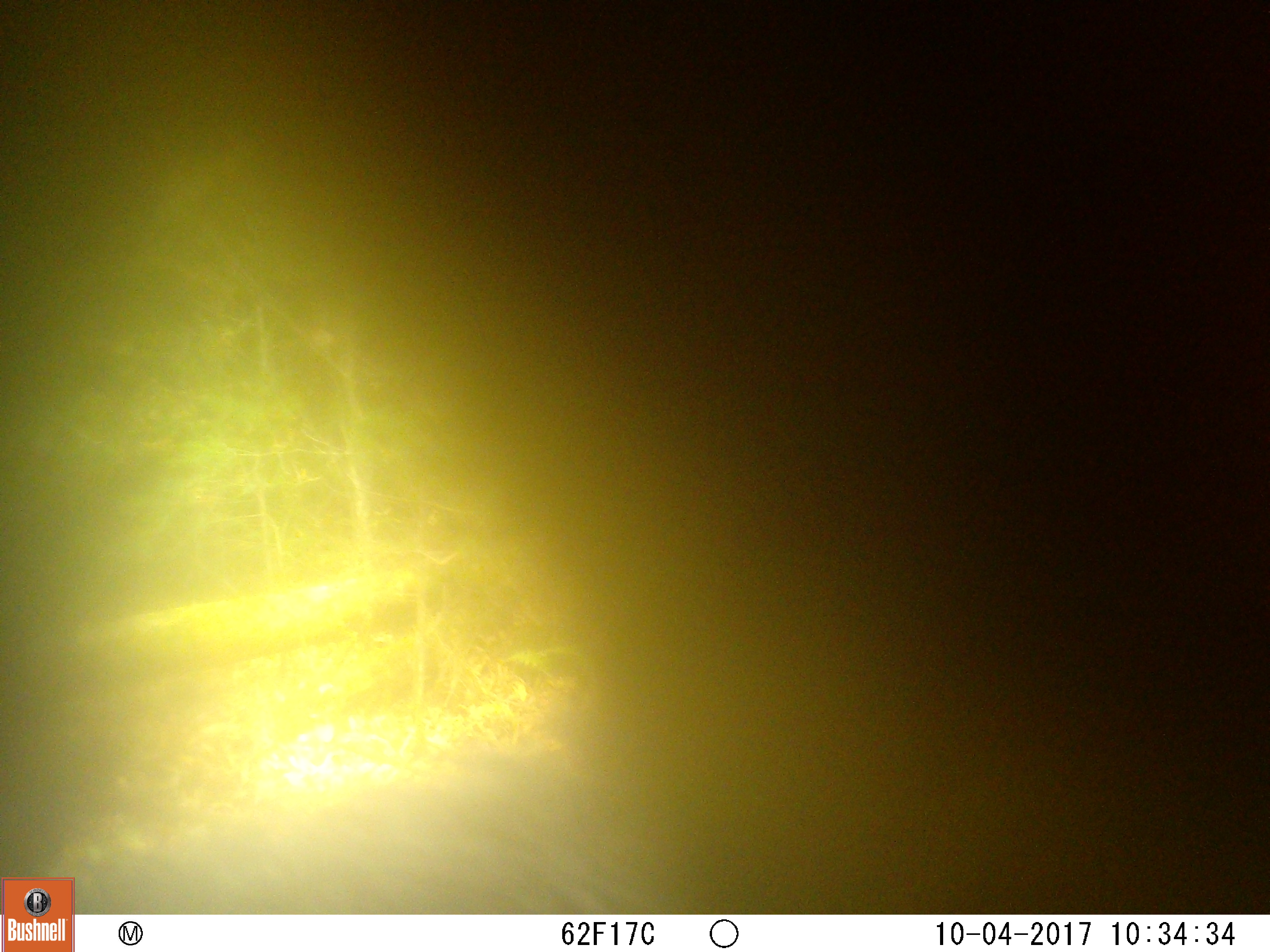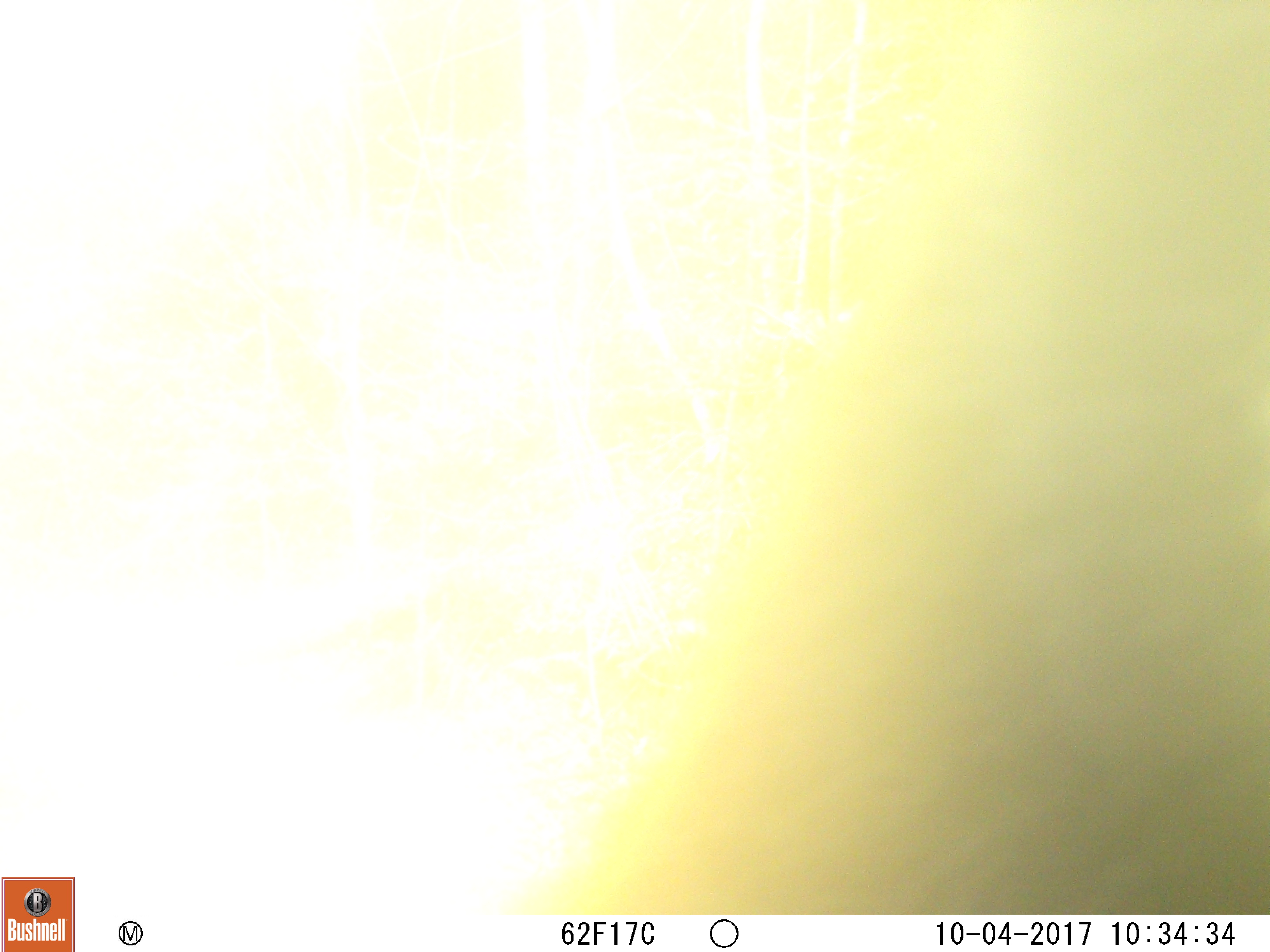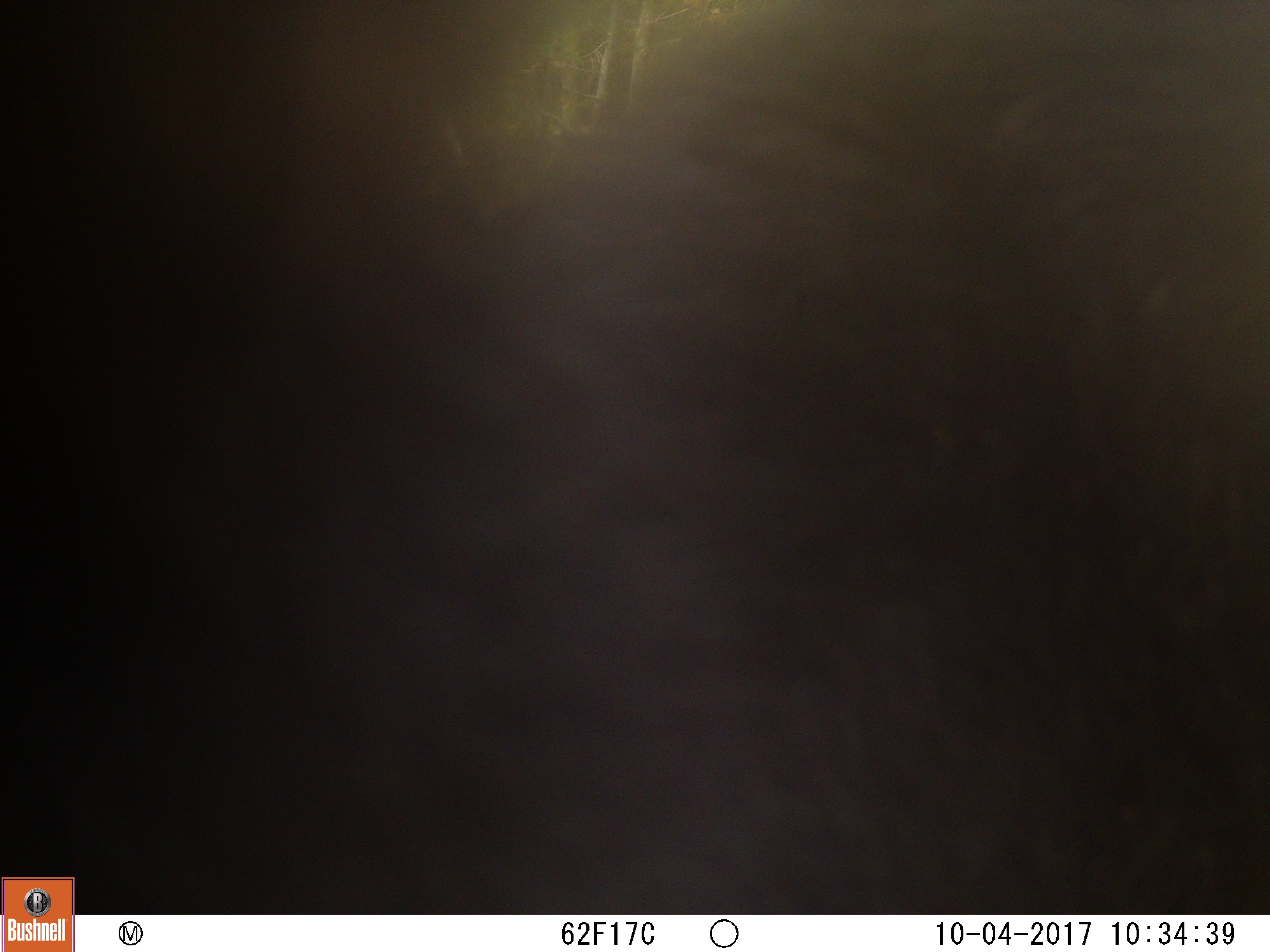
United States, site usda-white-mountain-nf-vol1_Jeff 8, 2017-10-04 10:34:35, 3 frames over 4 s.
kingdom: Animalia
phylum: Chordata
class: Mammalia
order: Carnivora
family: Ursidae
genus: Ursus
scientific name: Ursus americanus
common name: black bear